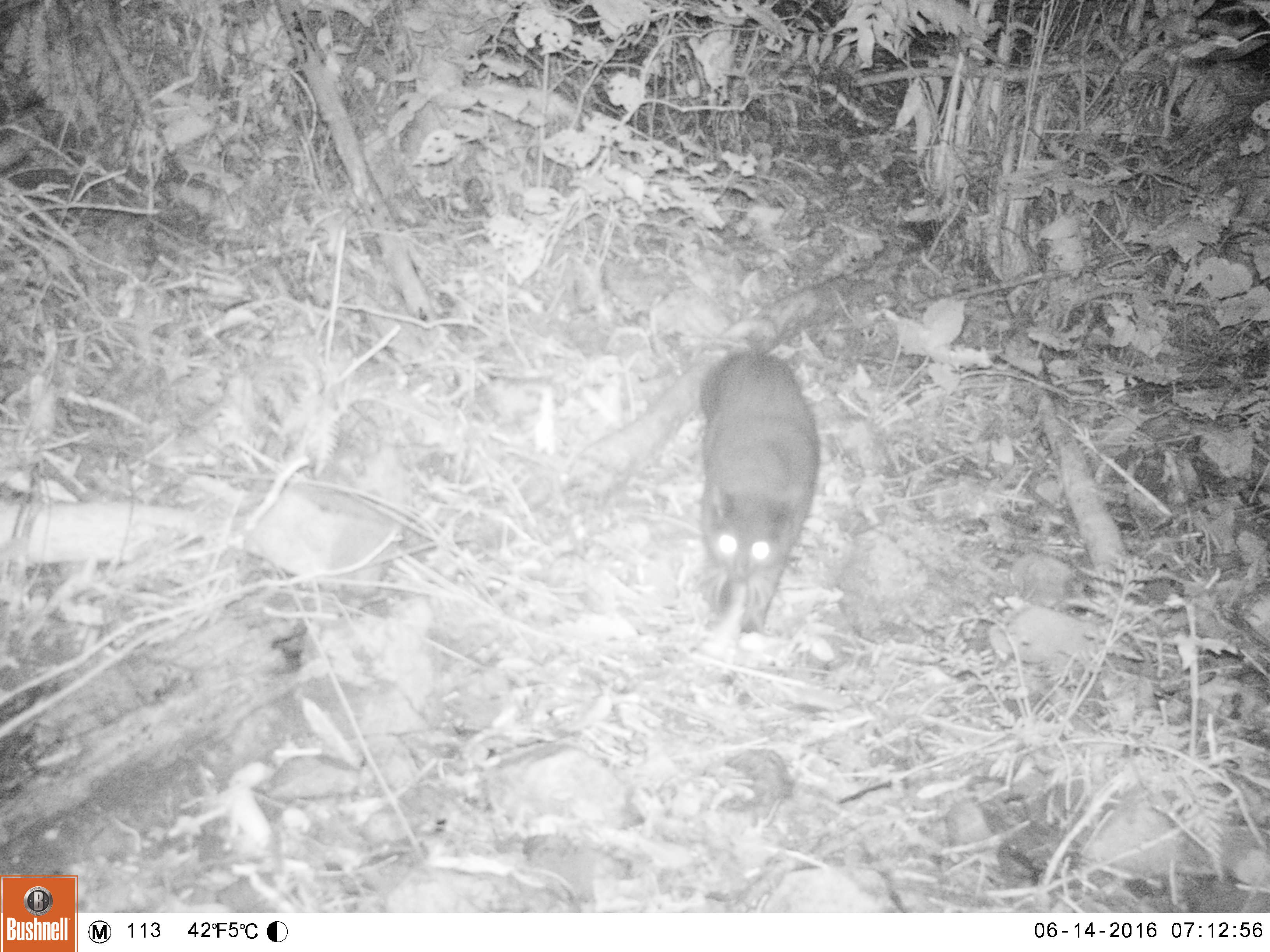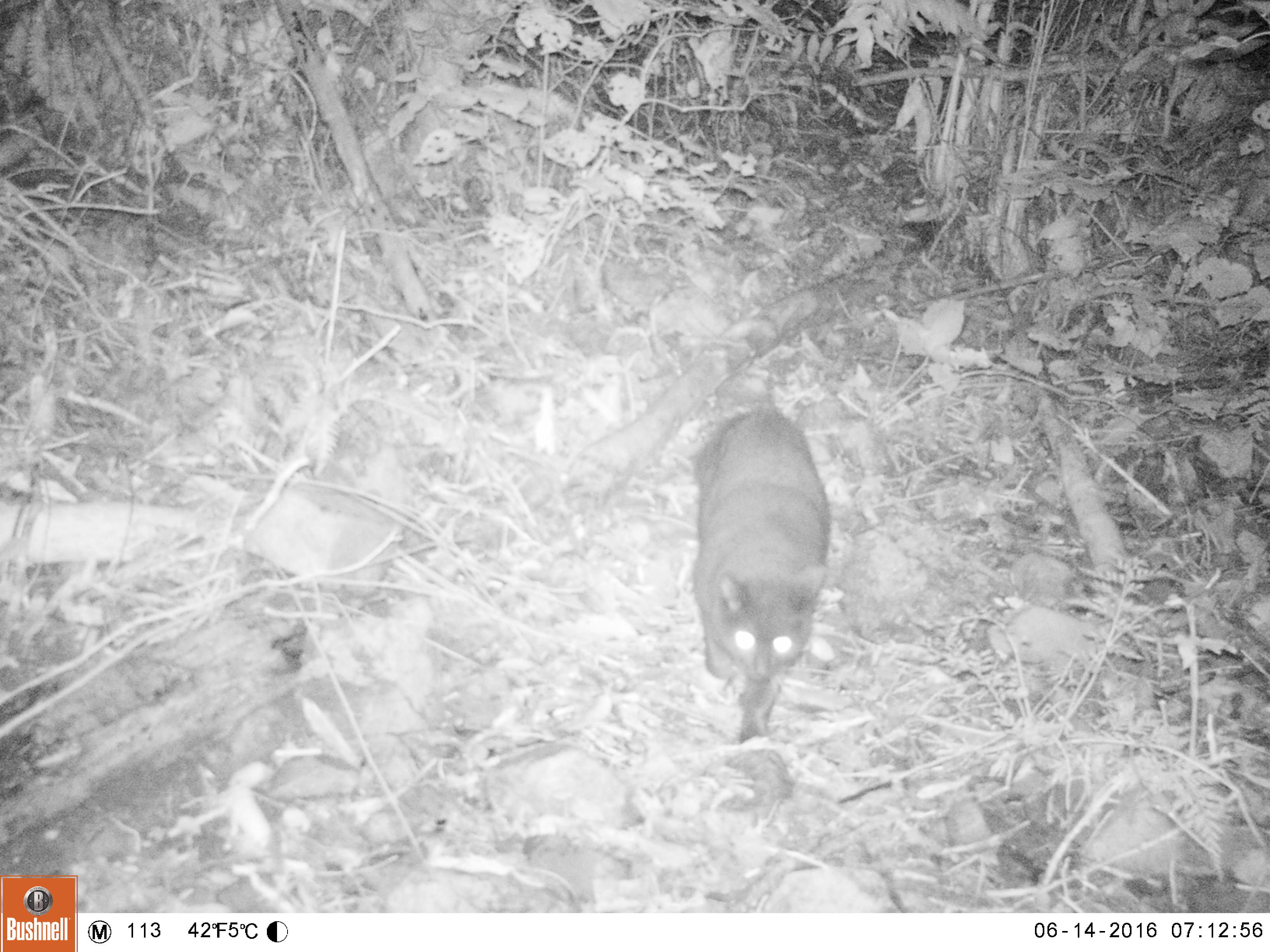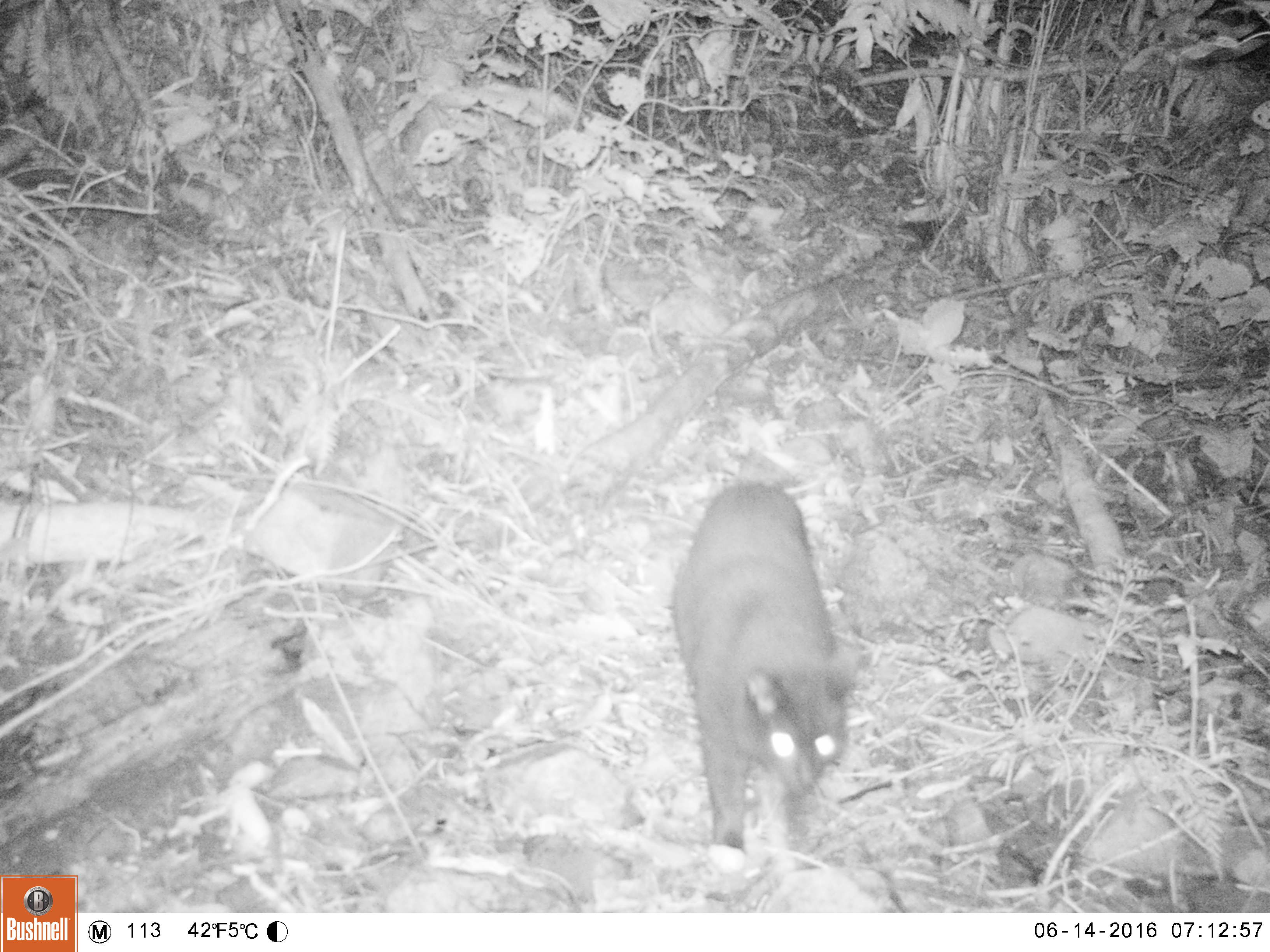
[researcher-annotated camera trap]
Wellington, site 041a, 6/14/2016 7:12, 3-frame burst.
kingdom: Animalia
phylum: Chordata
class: Mammalia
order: Carnivora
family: Felidae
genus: Felis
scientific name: Felis catus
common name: cat